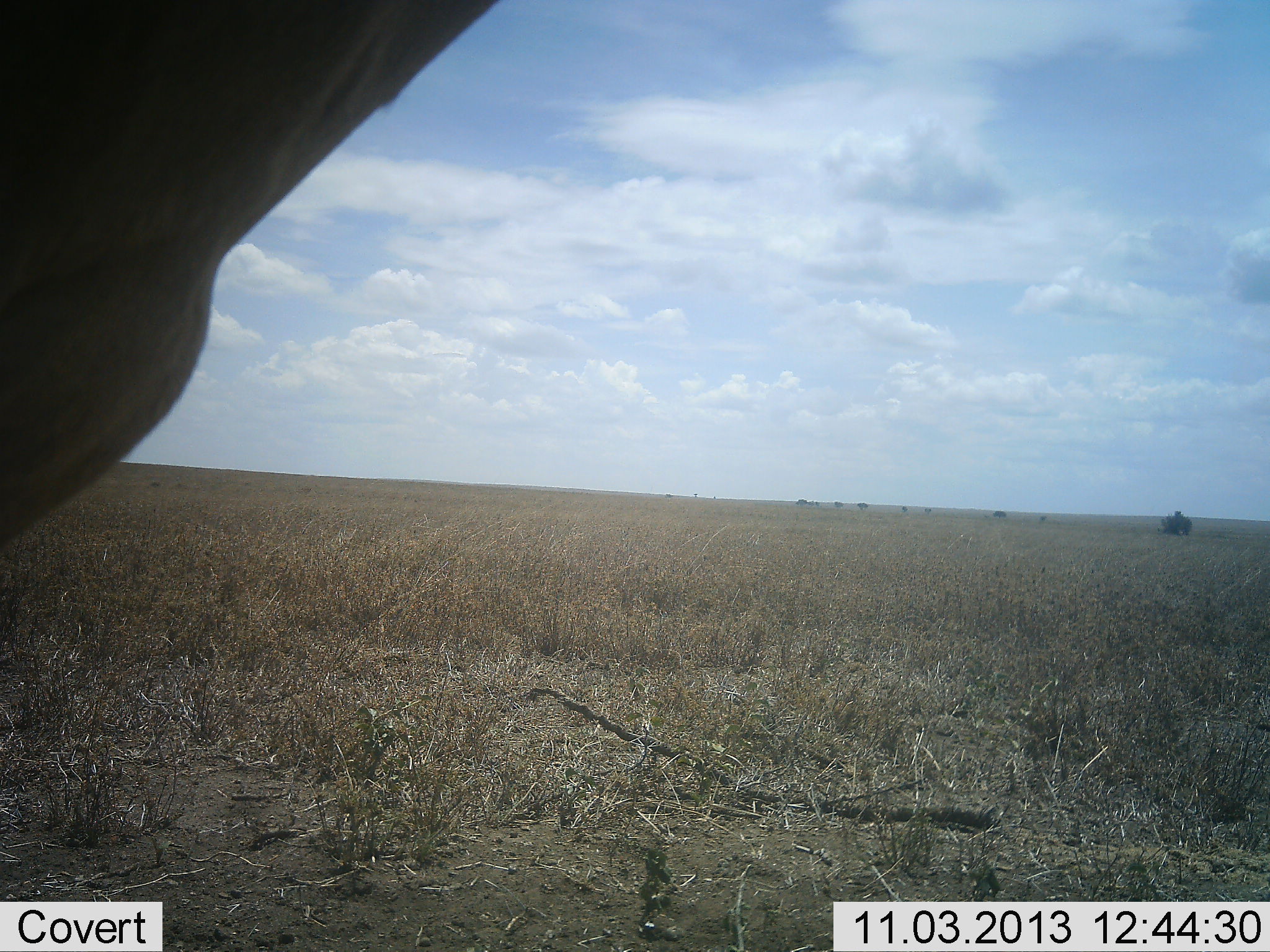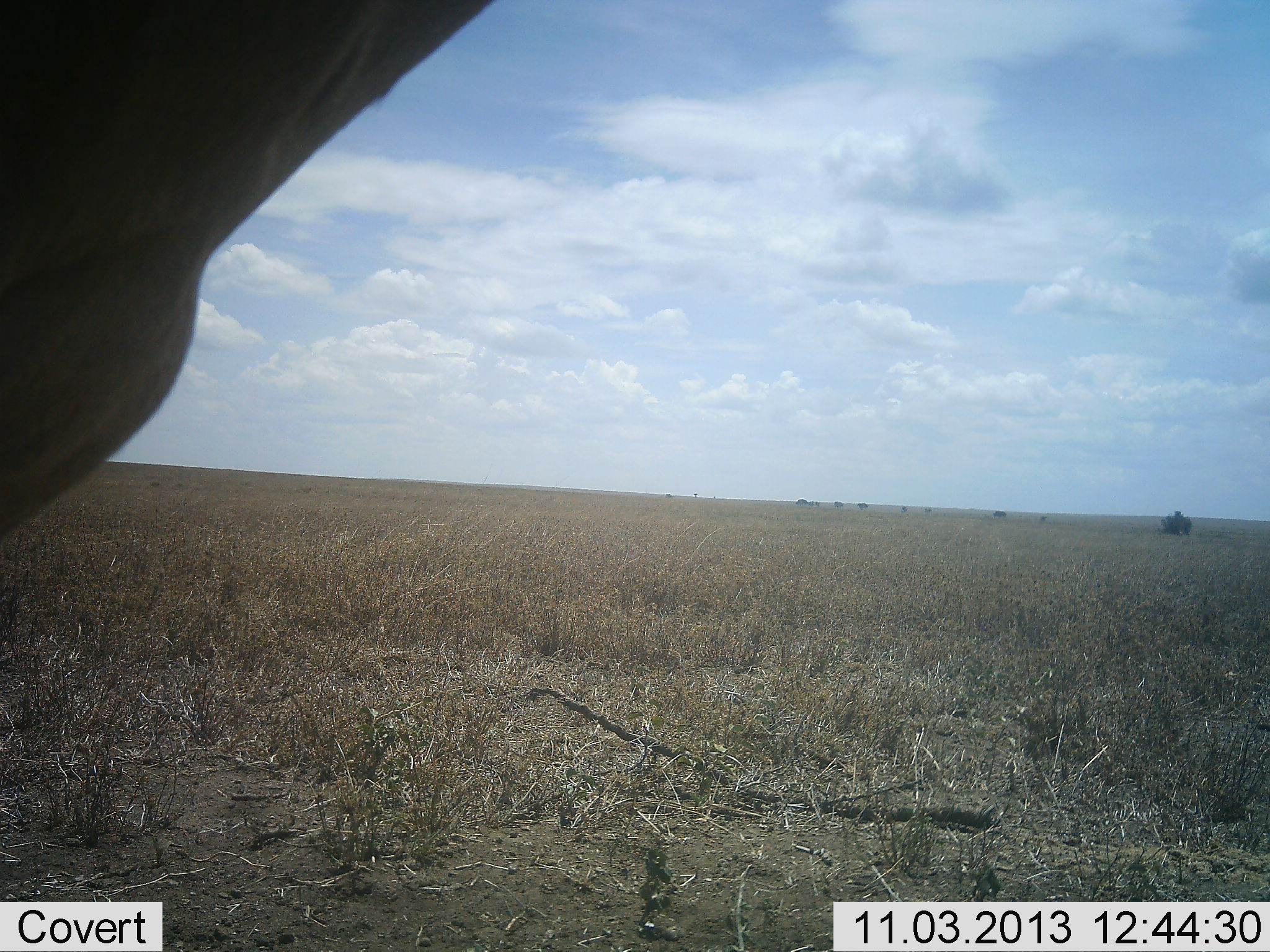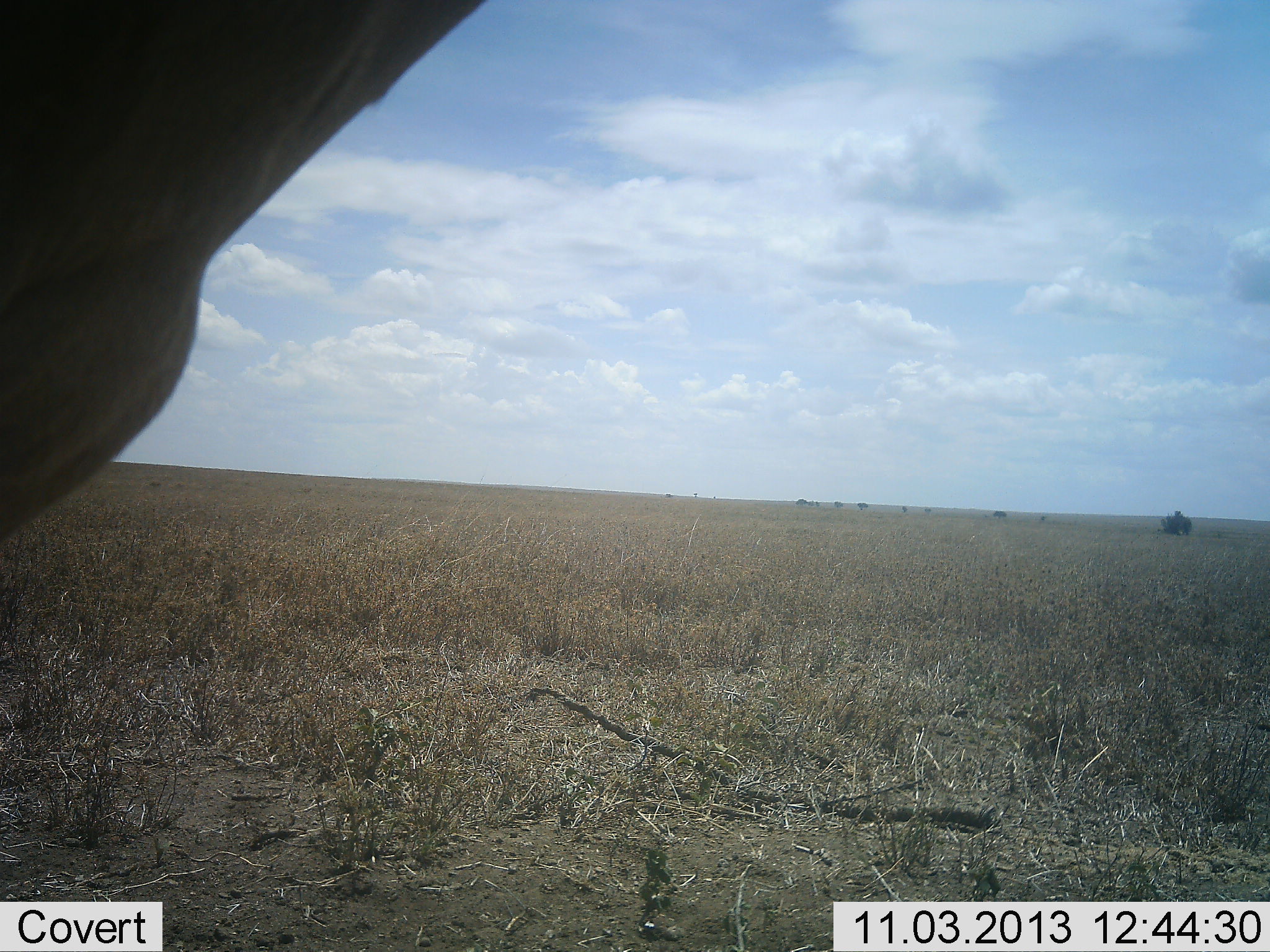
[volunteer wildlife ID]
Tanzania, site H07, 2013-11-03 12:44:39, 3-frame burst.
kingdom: Animalia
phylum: Chordata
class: Mammalia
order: Artiodactyla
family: Bovidae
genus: Tragelaphus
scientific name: Tragelaphus oryx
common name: eland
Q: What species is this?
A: Eland (Tragelaphus oryx).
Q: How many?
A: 1.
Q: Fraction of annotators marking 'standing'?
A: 100%.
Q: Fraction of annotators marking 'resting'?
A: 0%.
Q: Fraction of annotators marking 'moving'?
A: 0%.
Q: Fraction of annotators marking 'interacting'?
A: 0%.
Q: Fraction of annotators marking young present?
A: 0%.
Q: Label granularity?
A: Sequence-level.